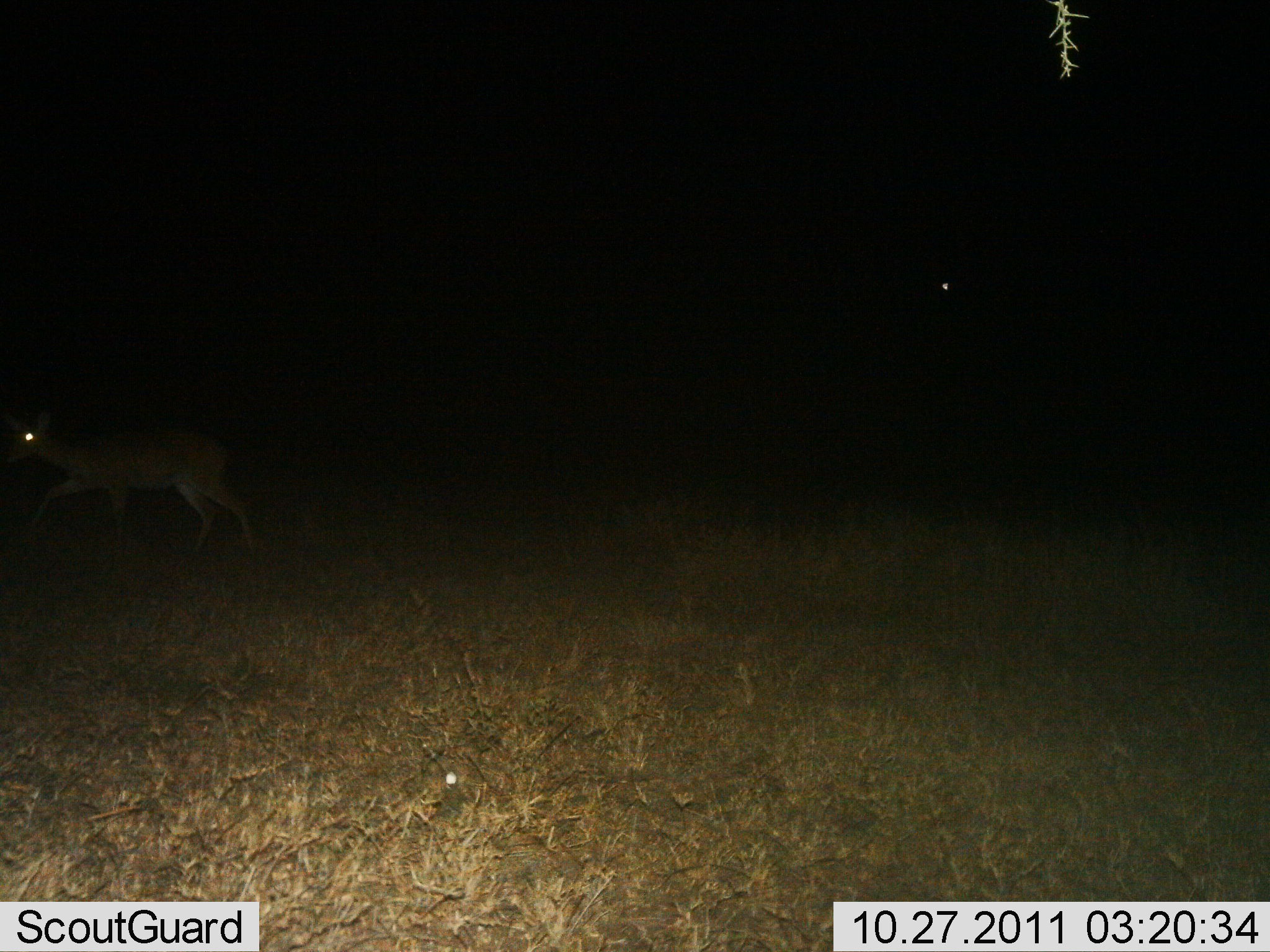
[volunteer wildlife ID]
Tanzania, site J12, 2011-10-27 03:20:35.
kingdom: Animalia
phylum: Chordata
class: Mammalia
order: Artiodactyla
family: Bovidae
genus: Redunca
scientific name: Redunca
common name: reedbuck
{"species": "reedbuck (Redunca)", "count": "2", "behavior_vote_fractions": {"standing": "12%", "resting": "0%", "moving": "88%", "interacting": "0%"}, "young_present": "0%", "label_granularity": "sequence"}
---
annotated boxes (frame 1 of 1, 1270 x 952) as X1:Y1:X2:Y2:
animal: 2:419:264:564